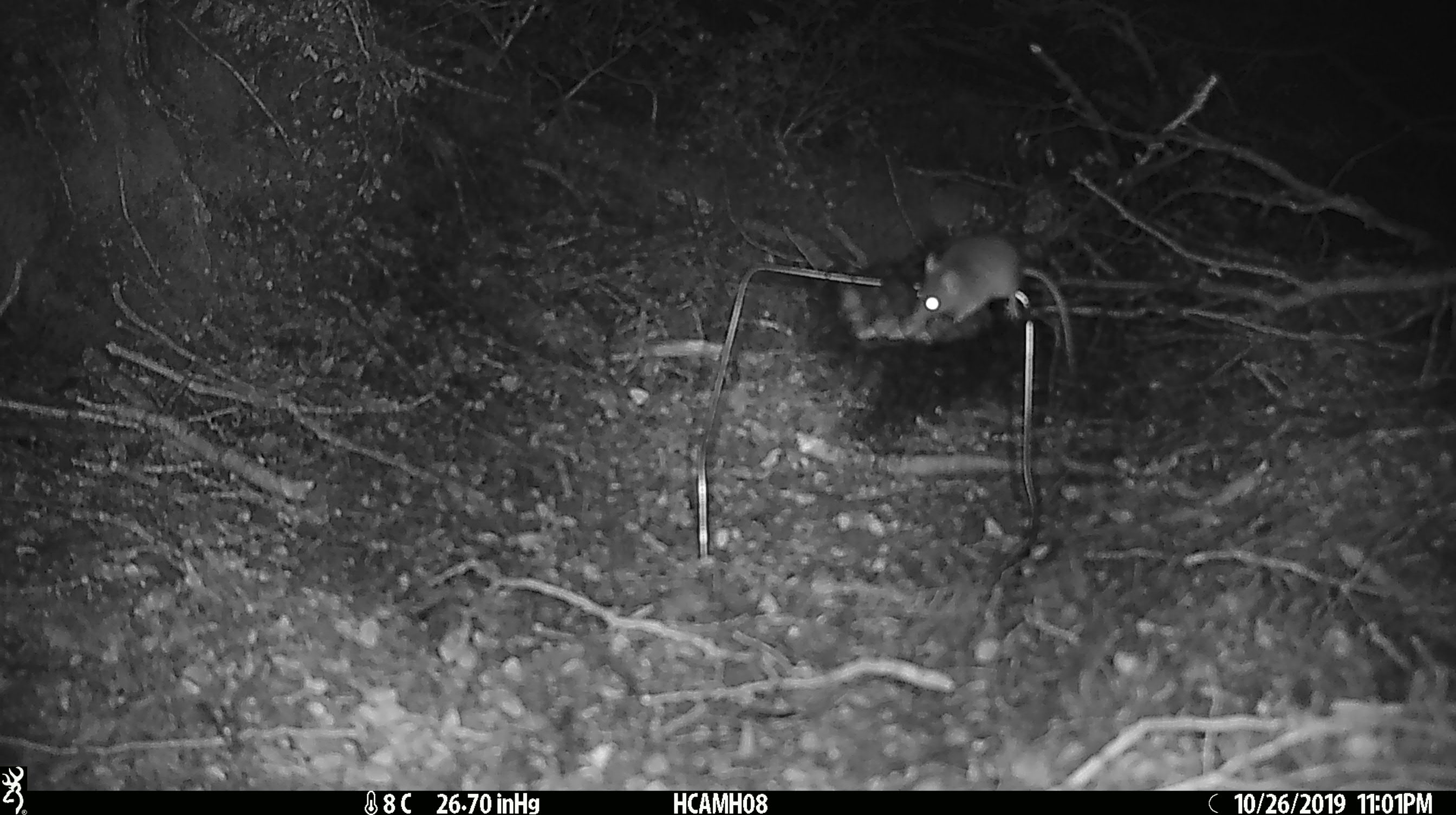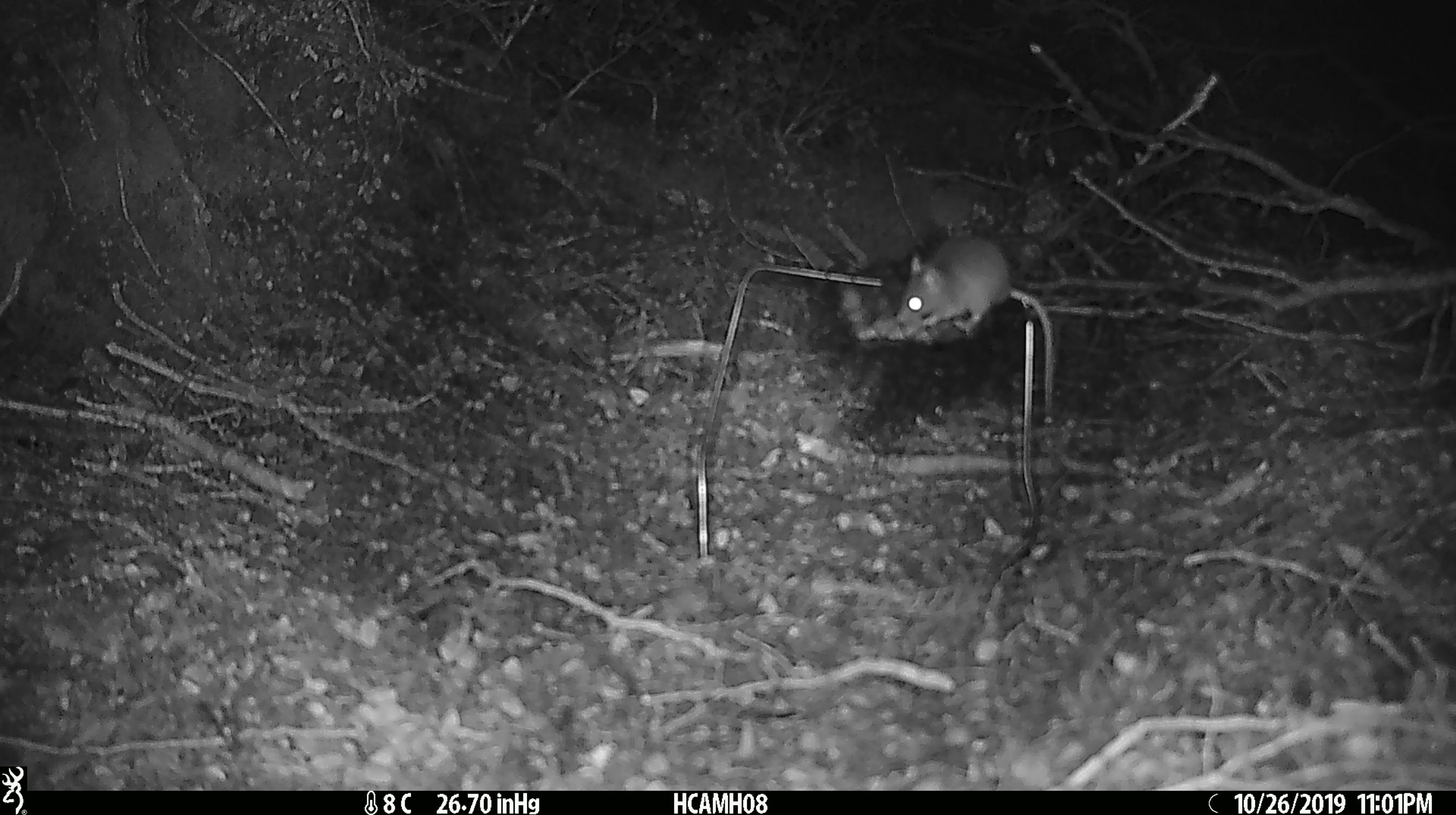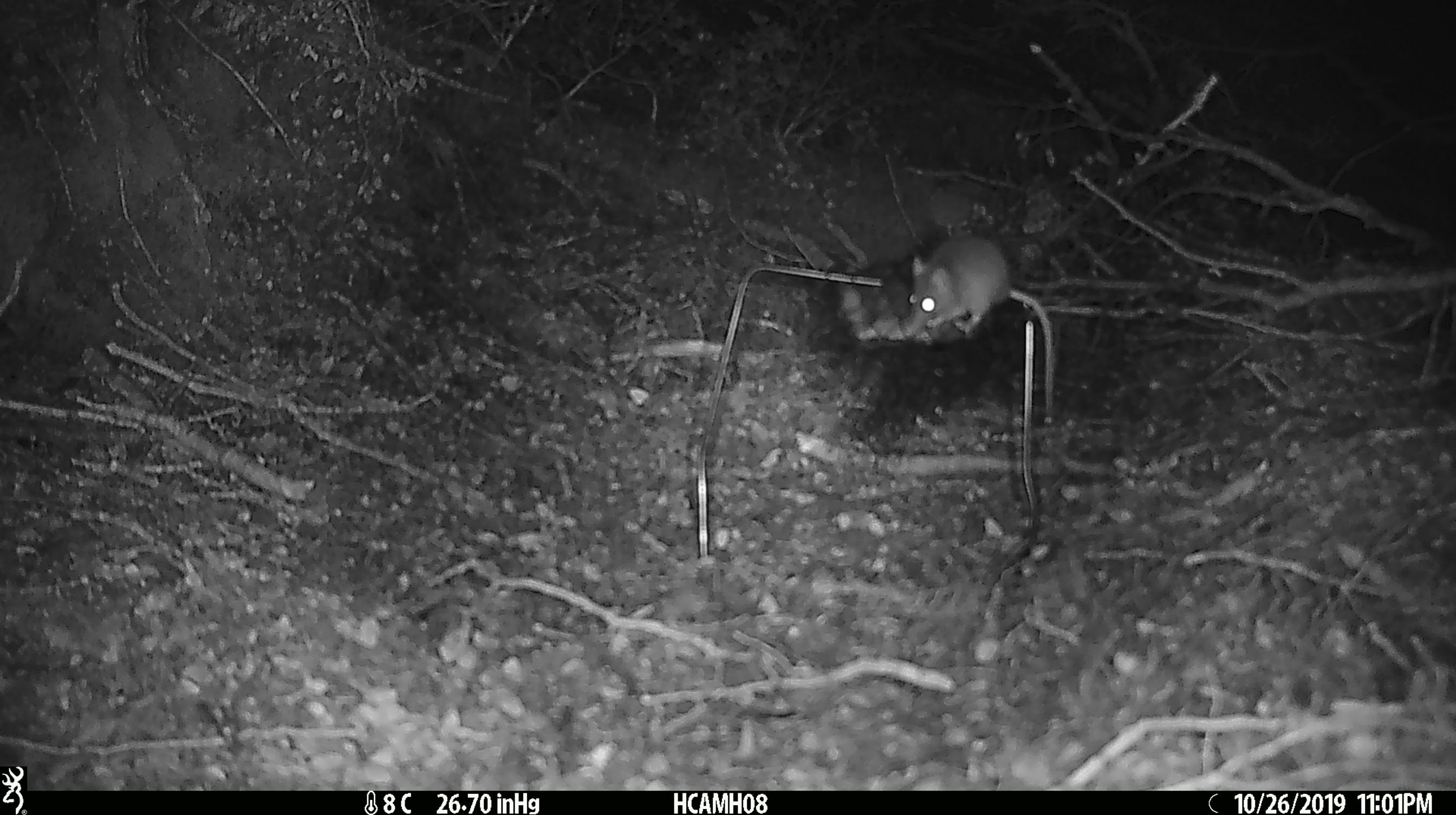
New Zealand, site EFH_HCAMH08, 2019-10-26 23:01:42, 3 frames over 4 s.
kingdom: Animalia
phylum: Chordata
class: Mammalia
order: Rodentia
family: Muridae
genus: Mus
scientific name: Mus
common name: mouse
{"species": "mouse (Mus)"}